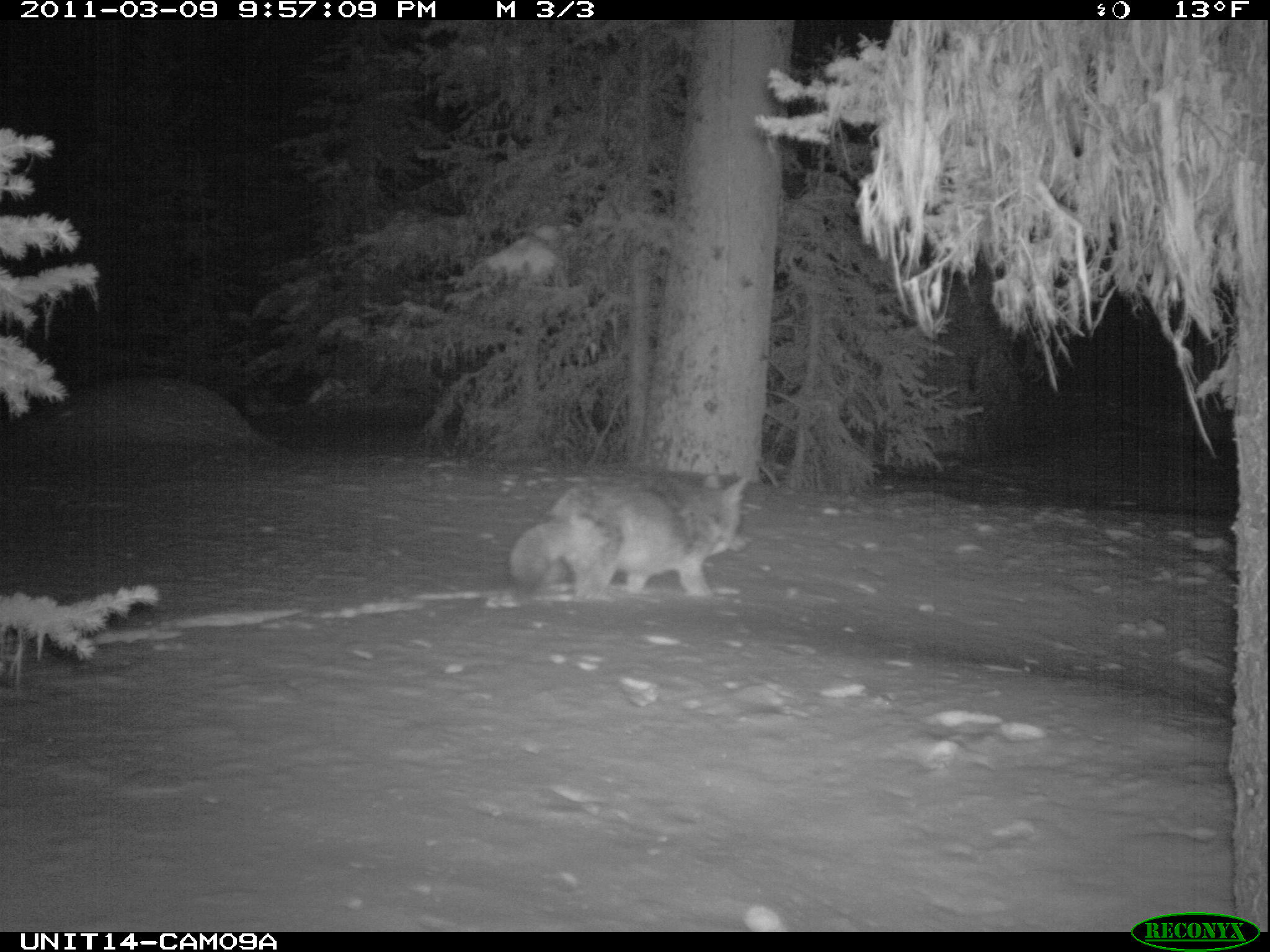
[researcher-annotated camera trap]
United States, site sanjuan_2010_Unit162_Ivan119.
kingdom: Animalia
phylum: Chordata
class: Mammalia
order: Carnivora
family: Canidae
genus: Canis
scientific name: Canis latrans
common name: coyote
Canis latrans (coyote).